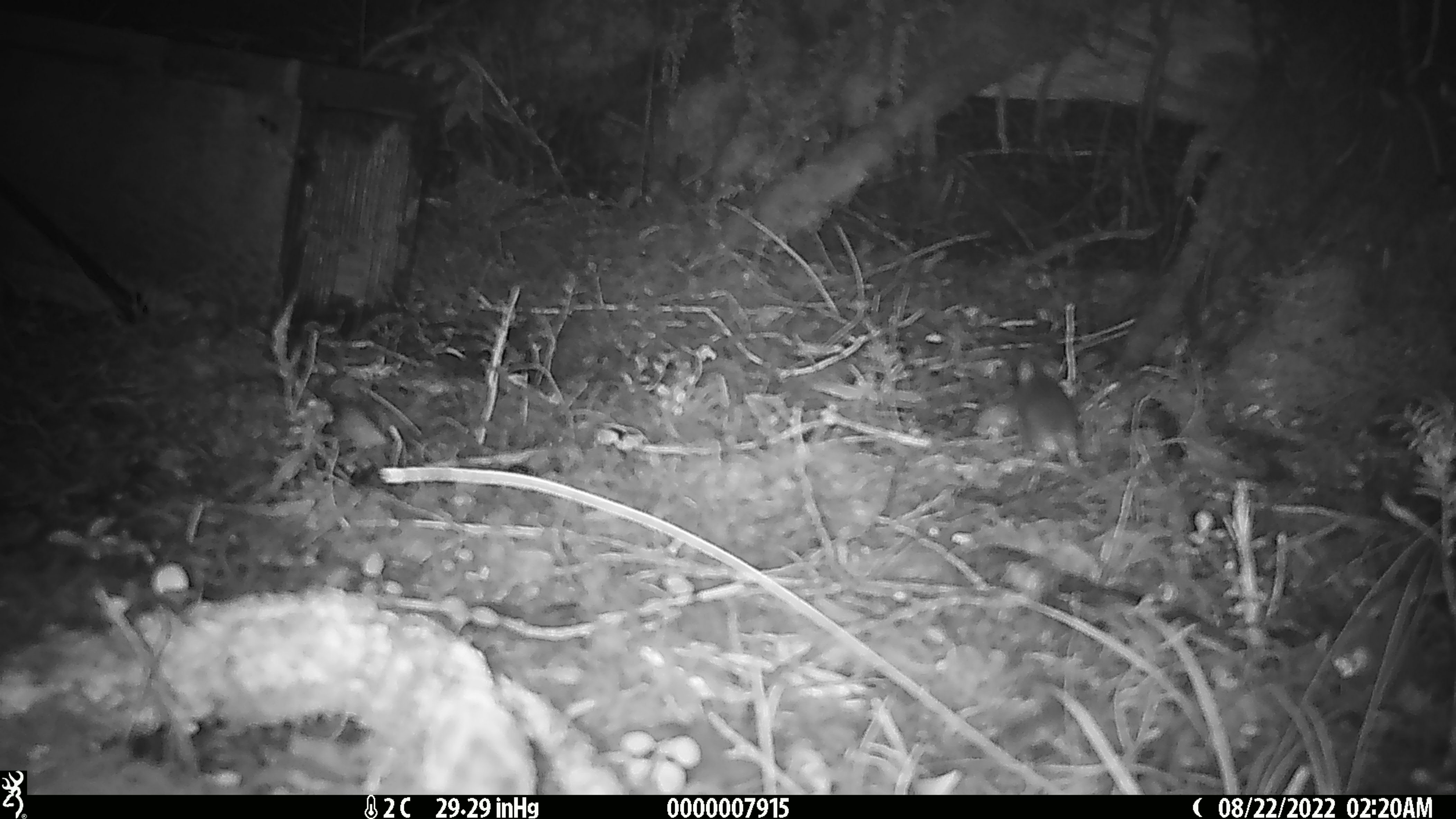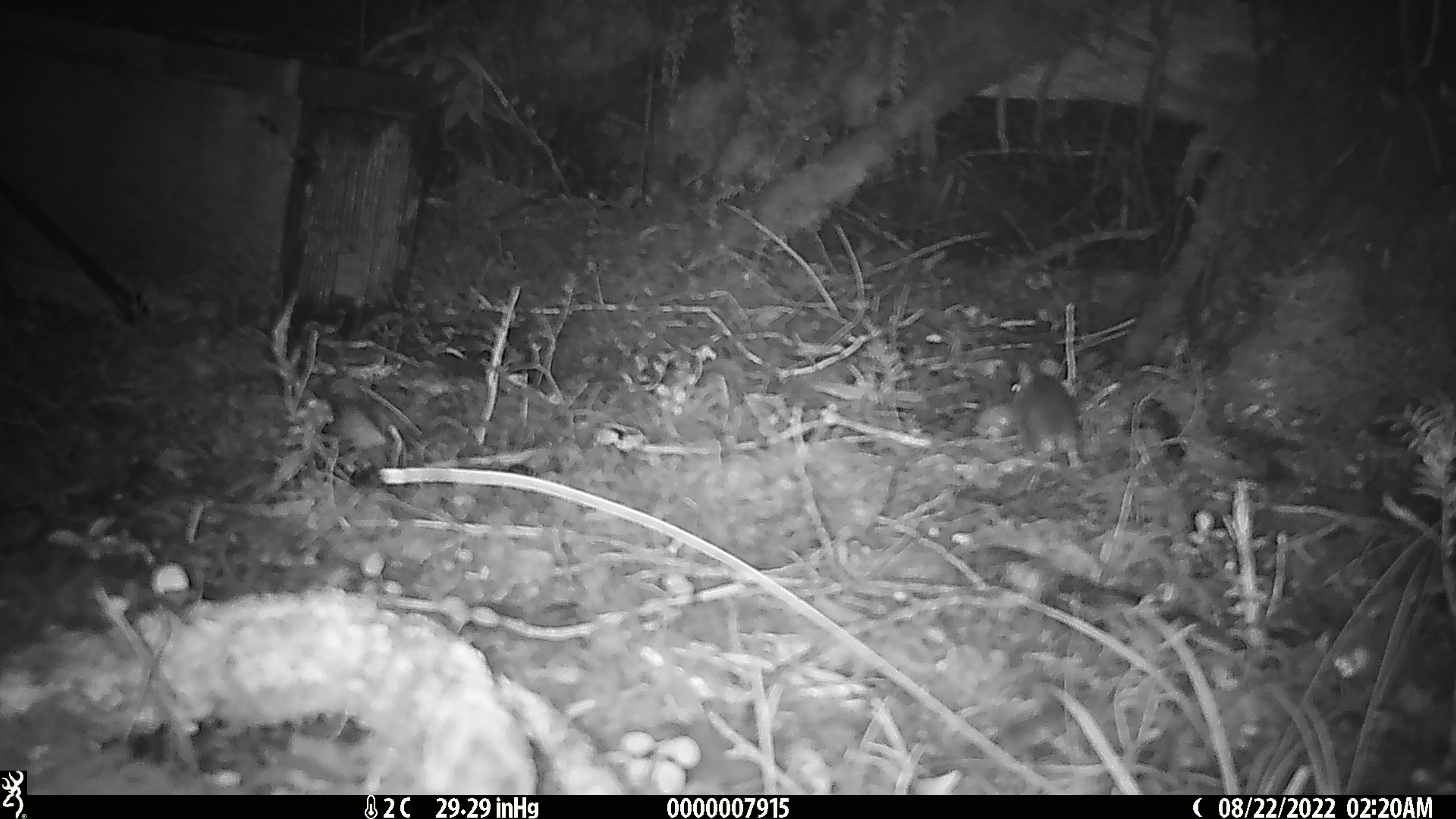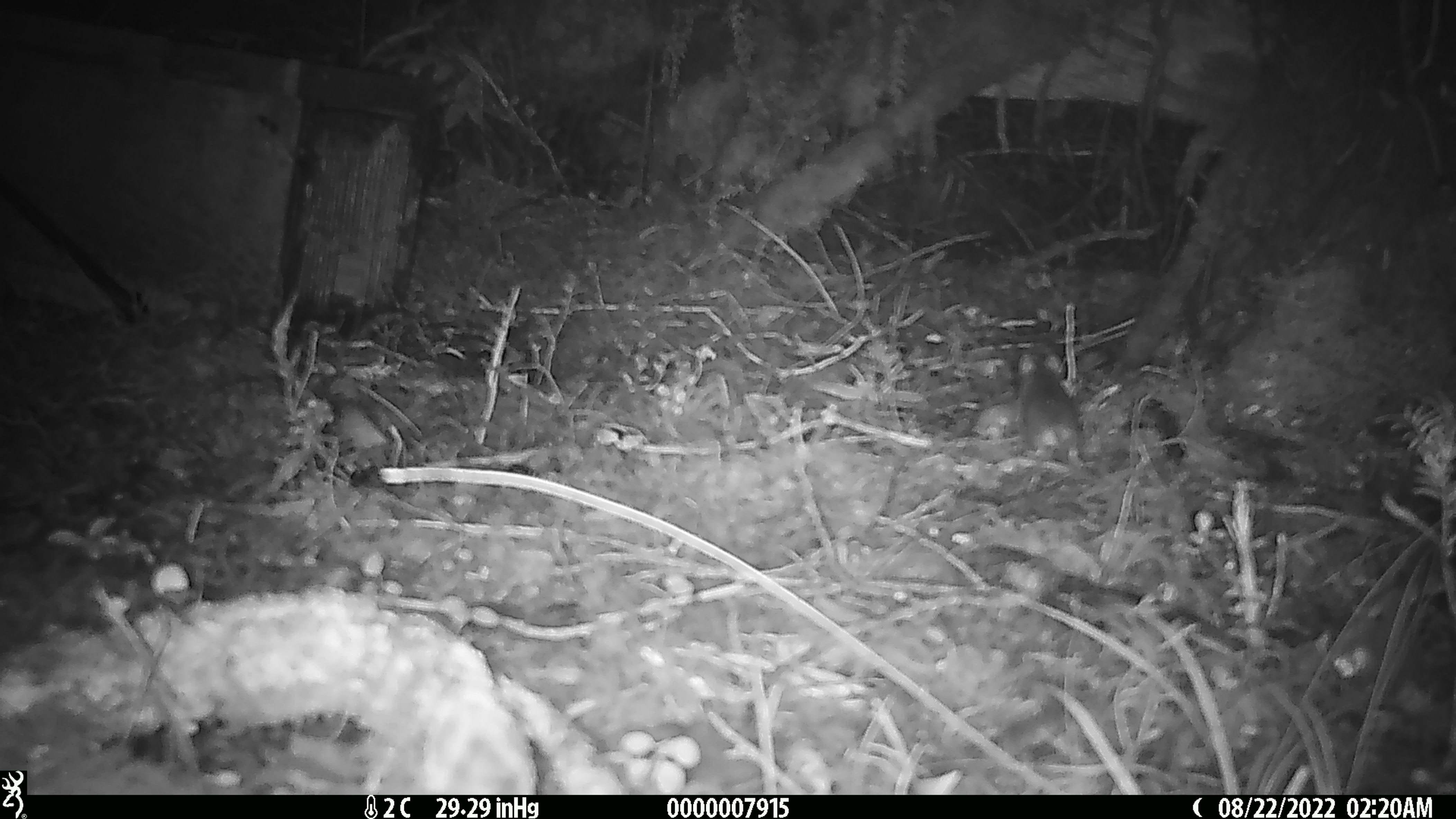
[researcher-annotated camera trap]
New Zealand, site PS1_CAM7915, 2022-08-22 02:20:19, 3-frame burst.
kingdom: Animalia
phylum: Chordata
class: Mammalia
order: Rodentia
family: Muridae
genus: Mus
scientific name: Mus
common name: mouse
Mouse (Mus).